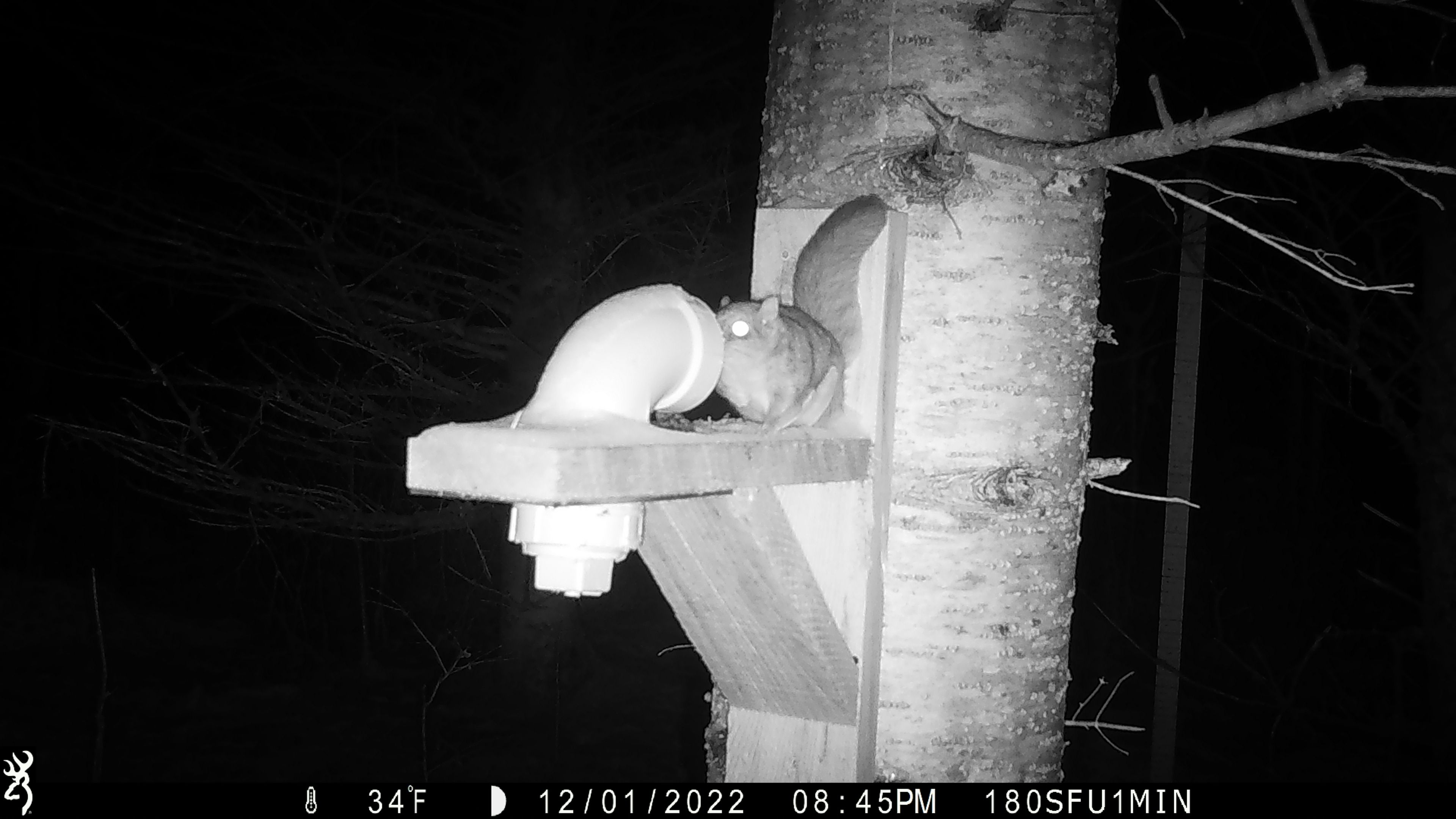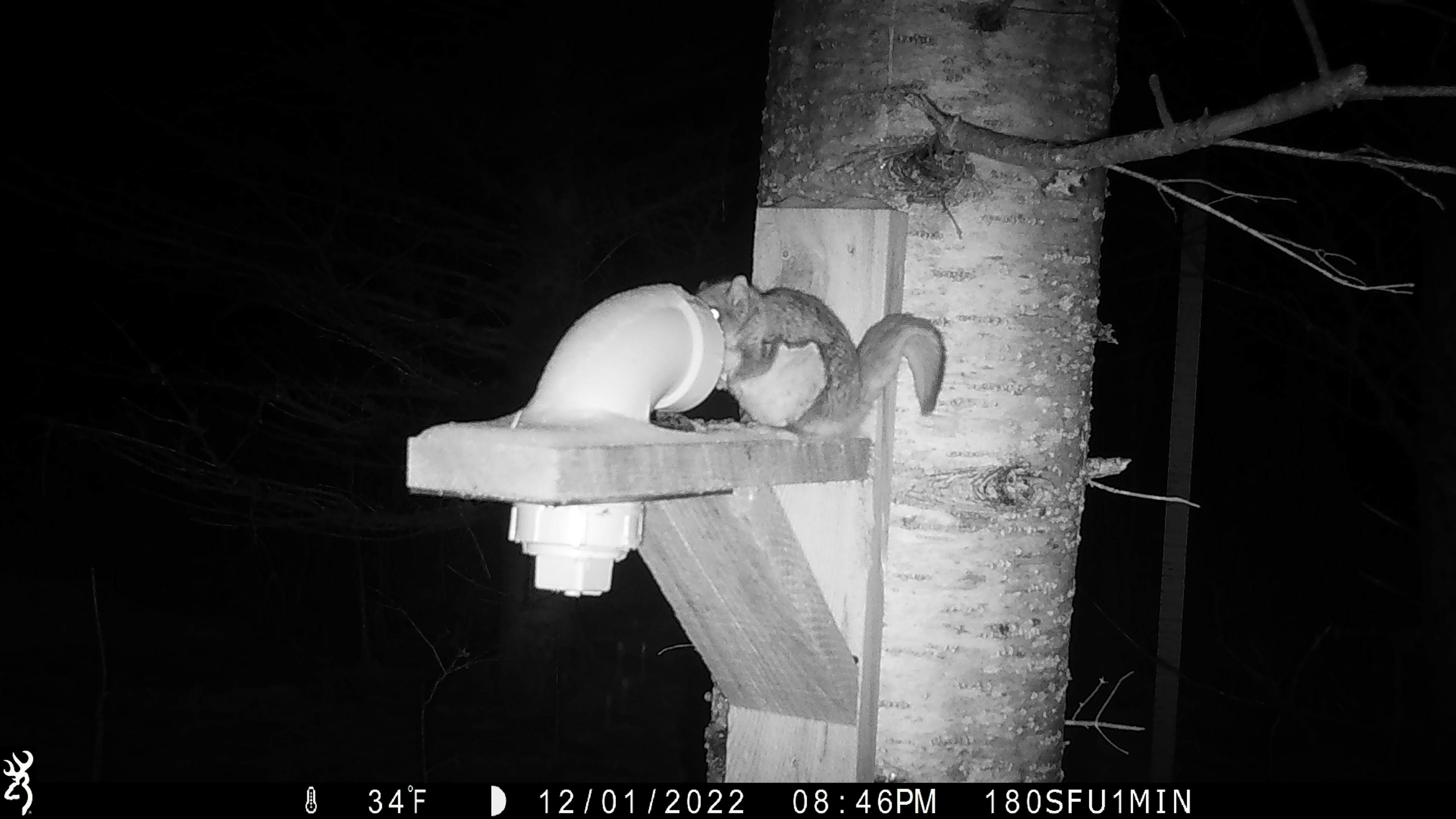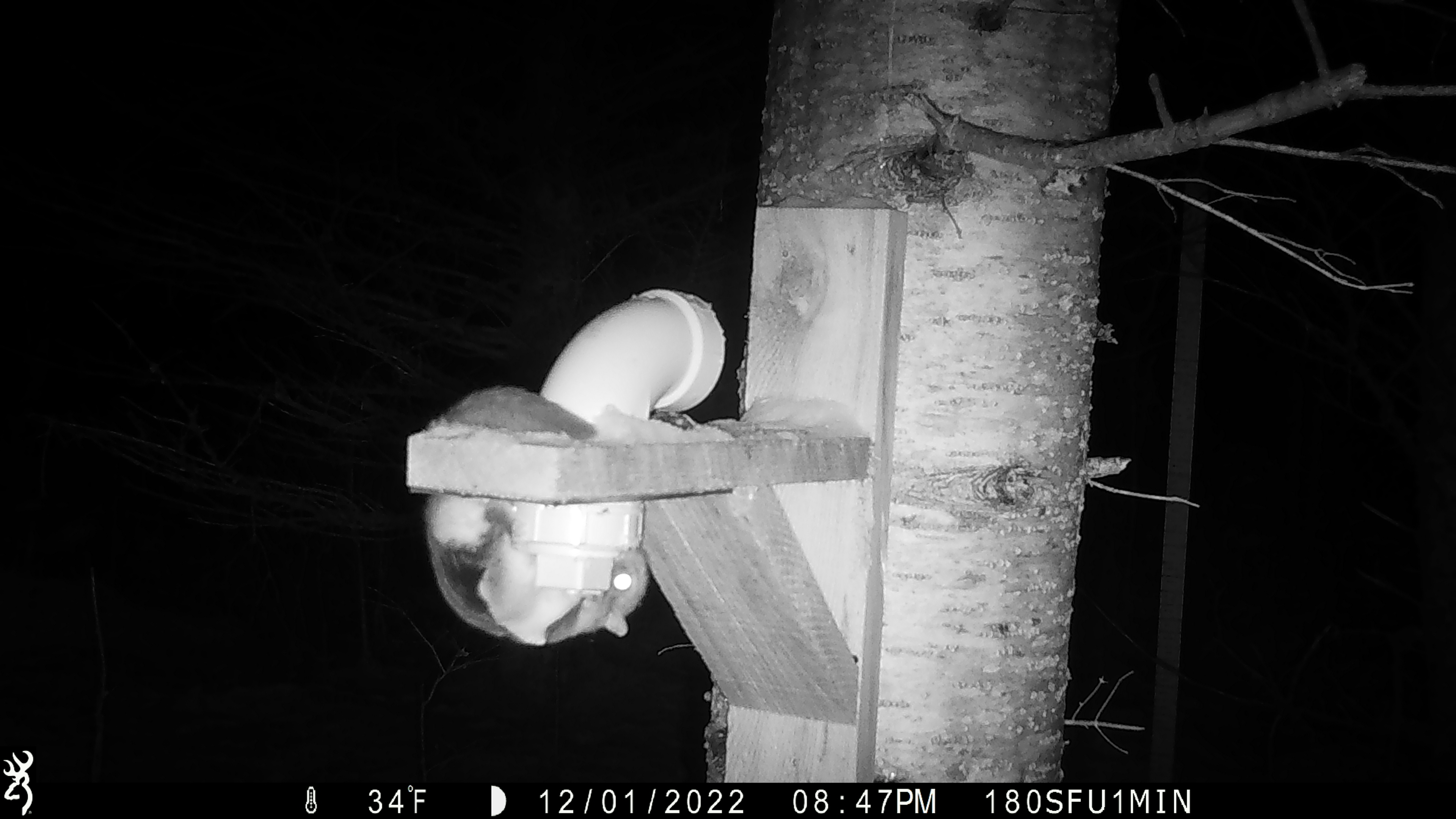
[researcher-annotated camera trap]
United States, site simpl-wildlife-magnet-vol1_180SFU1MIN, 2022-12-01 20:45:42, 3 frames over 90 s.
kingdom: Animalia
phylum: Chordata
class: Mammalia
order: Rodentia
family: Sciuridae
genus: Glaucomys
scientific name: Glaucomys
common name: flying squirrel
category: flying squirrel sp.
Flying squirrel sp. (flying squirrel) (Glaucomys).